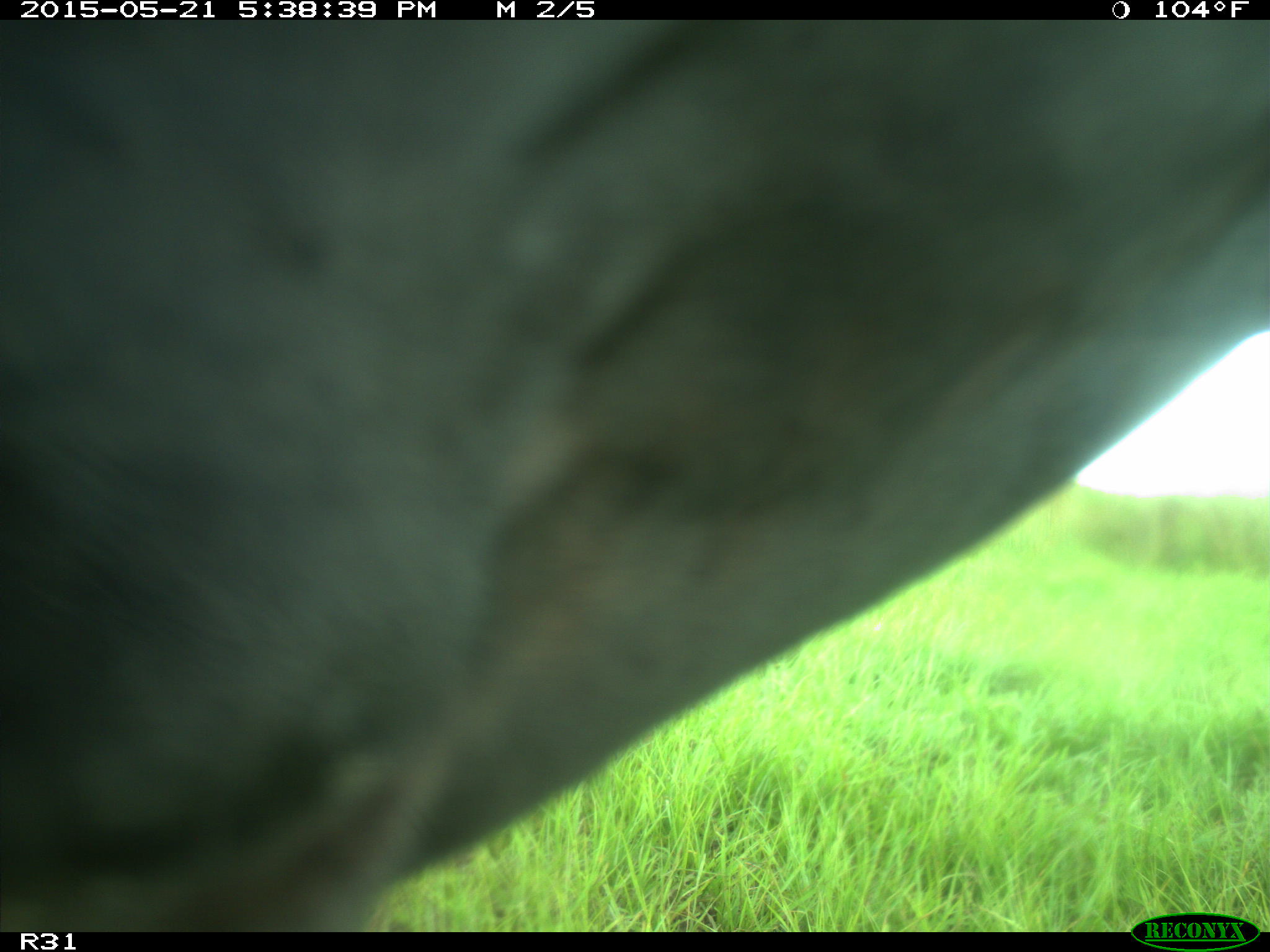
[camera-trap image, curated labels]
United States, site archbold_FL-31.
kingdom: Animalia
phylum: Chordata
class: Mammalia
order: Artiodactyla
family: Bovidae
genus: Bos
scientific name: Bos taurus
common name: domestic cow